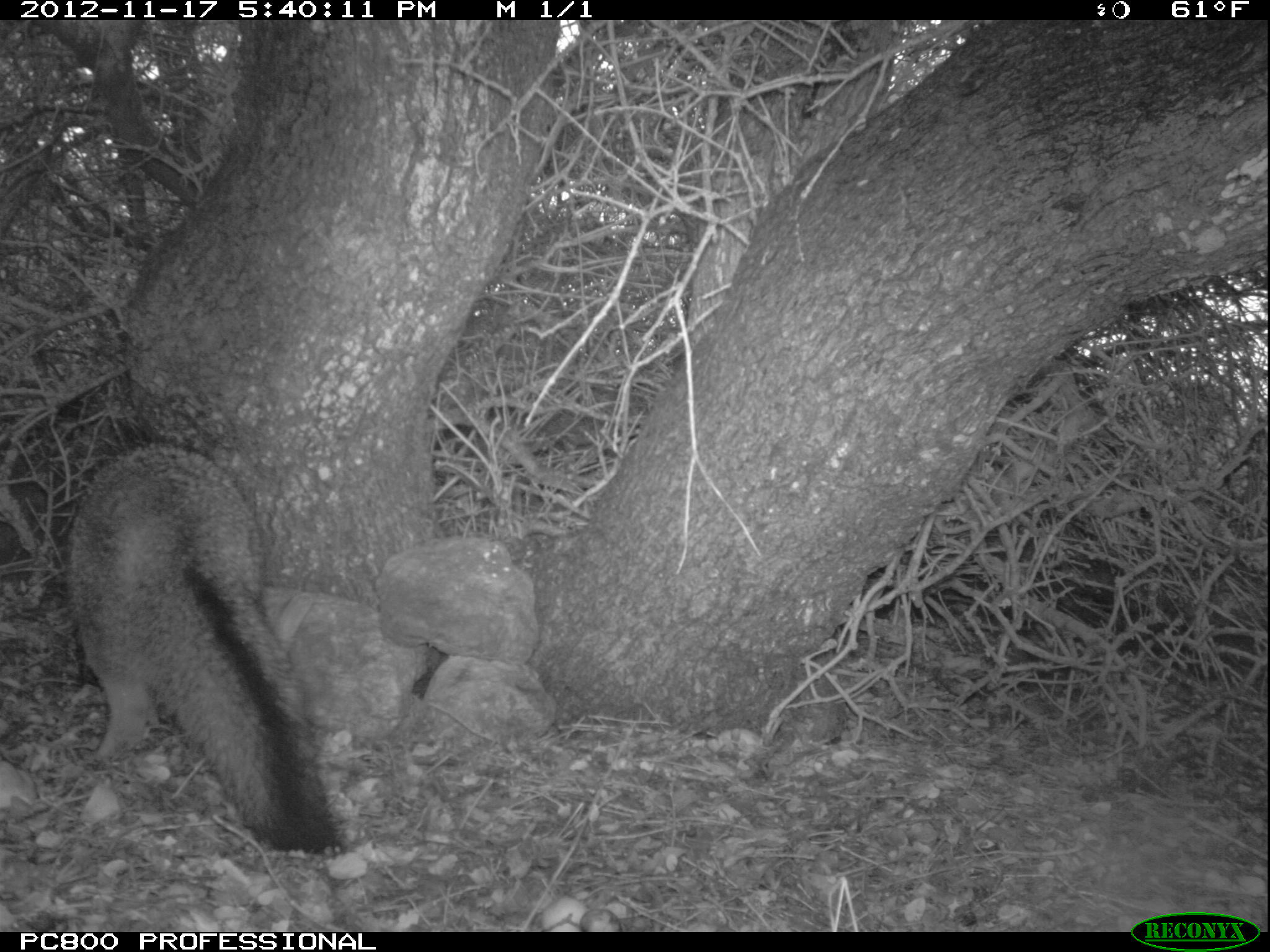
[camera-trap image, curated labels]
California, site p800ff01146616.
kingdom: Animalia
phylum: Chordata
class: Mammalia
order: Carnivora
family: Canidae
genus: Urocyon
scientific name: Urocyon littoralis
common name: island fox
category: fox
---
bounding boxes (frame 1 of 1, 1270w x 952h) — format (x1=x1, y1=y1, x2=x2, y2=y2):
fox: (x1=66, y1=446, x2=342, y2=853)